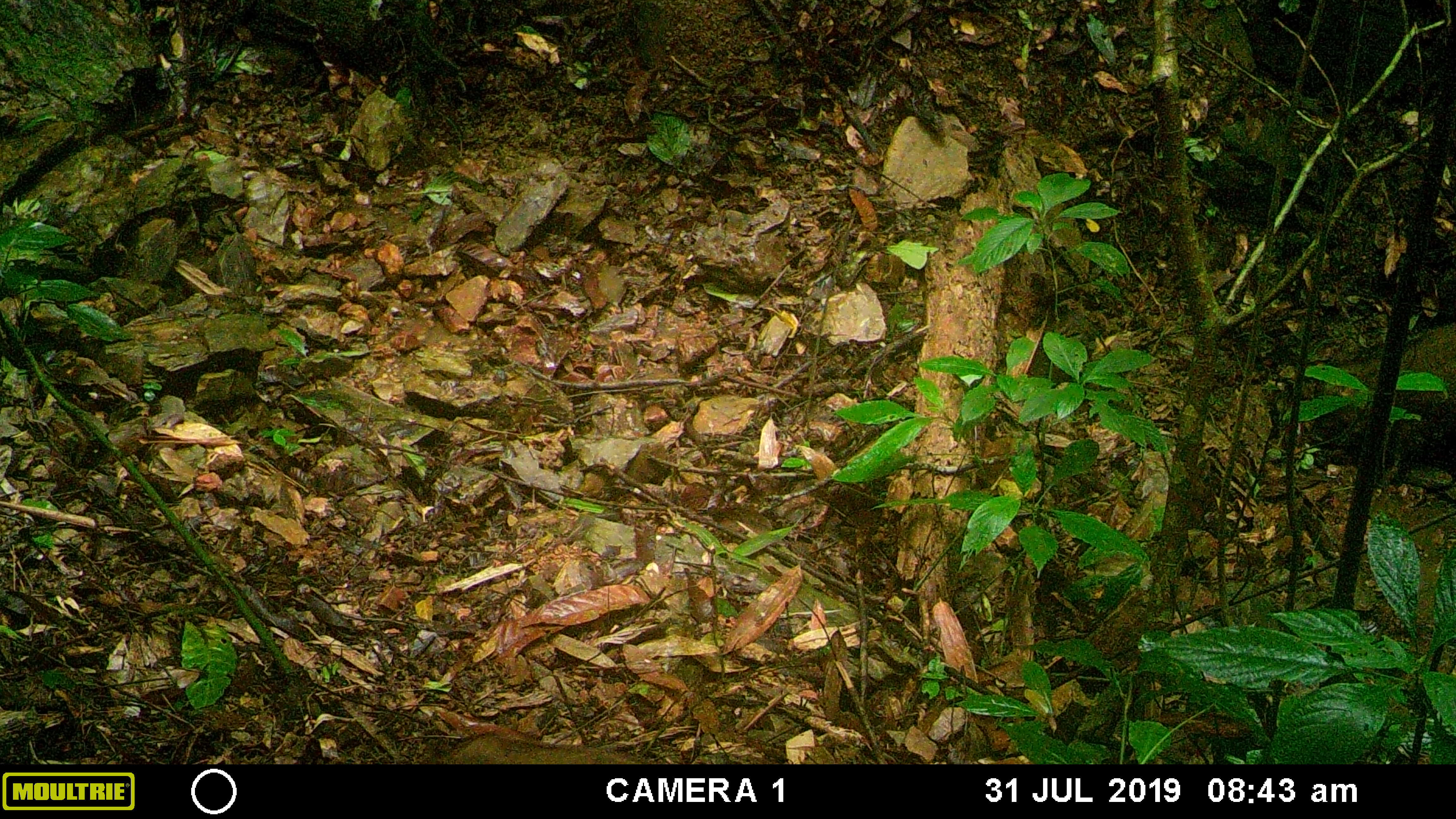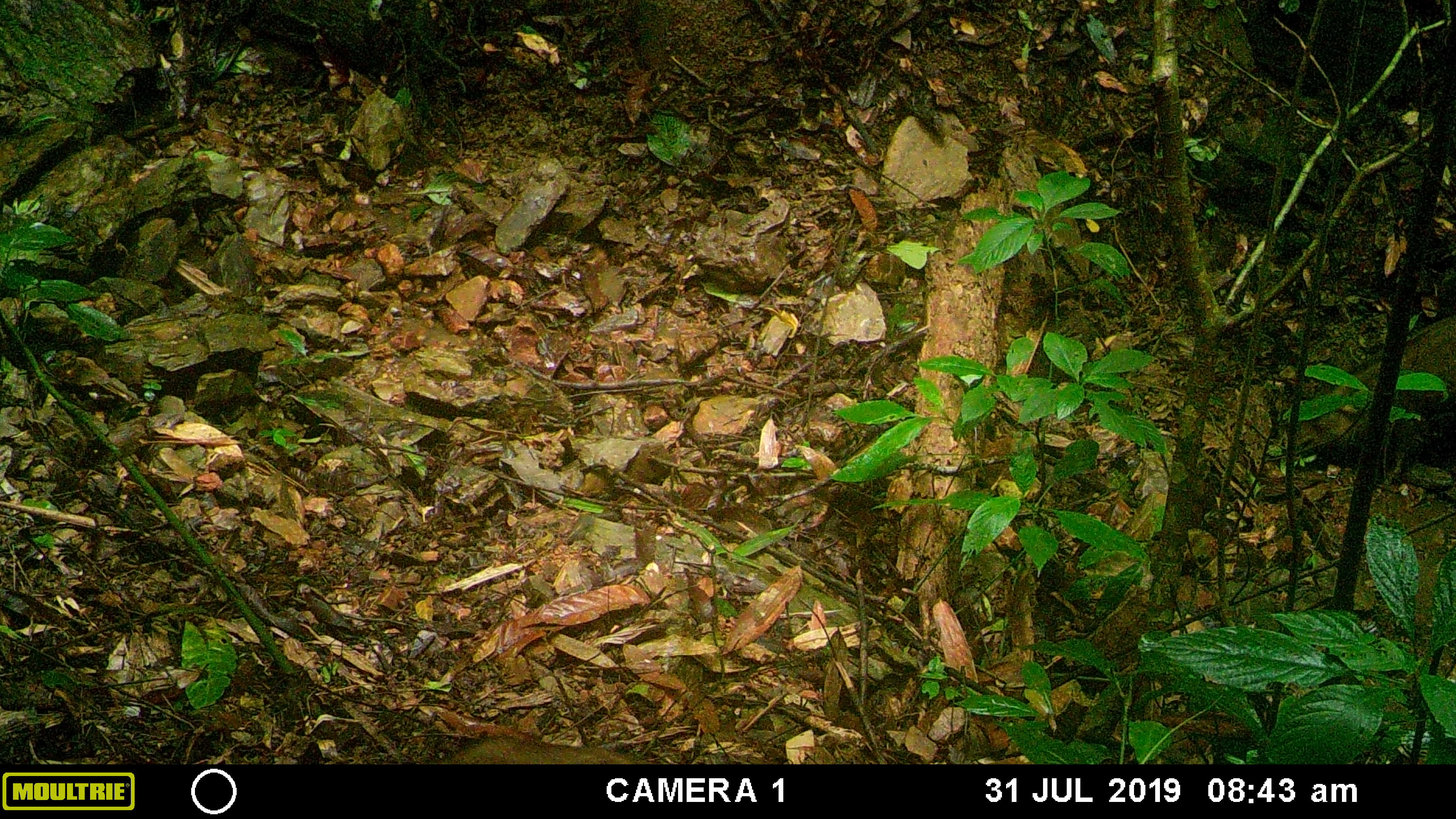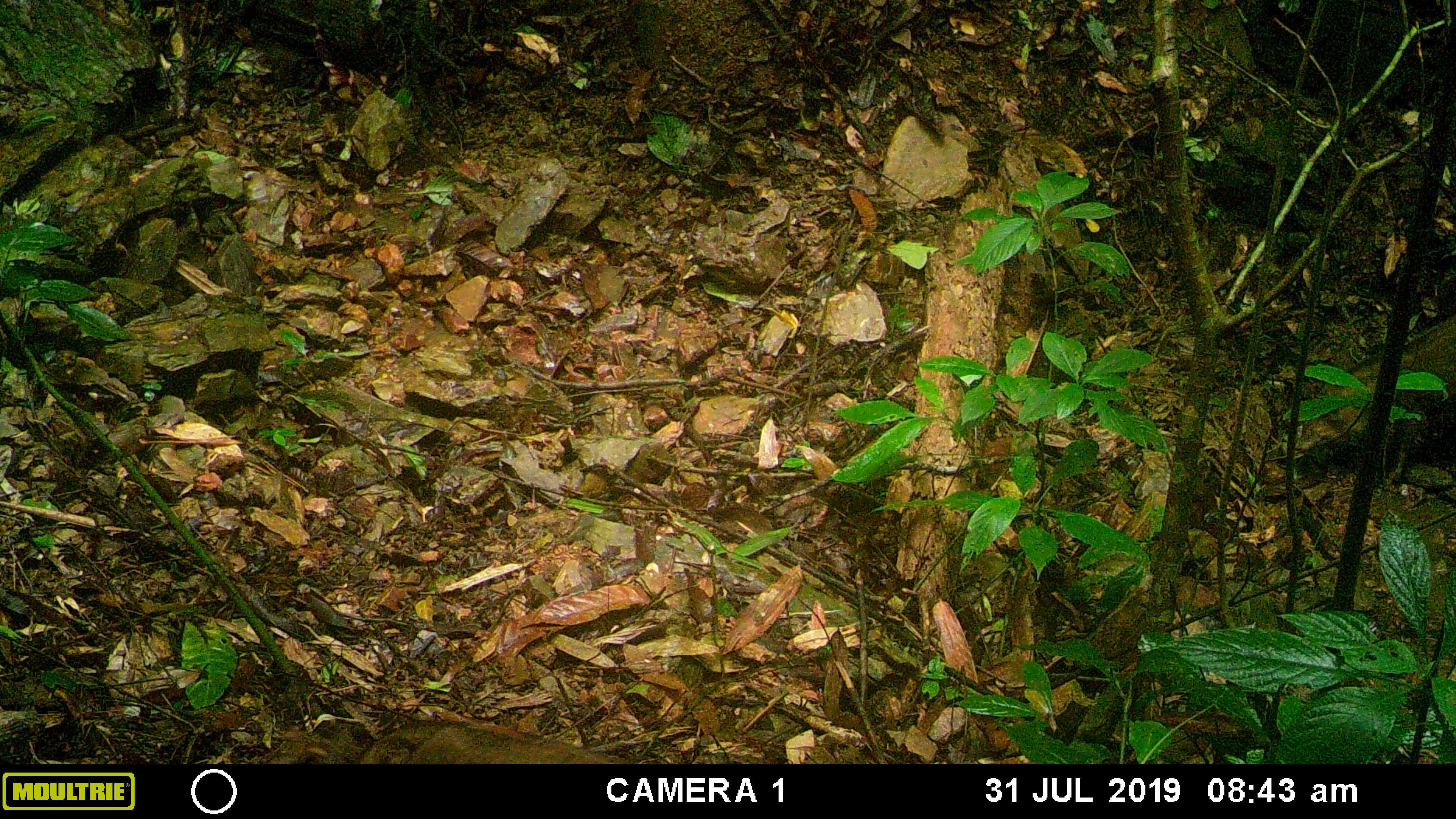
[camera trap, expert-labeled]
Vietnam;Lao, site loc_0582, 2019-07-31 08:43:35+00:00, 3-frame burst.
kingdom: Animalia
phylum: Chordata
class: Mammalia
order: Artiodactyla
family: Suidae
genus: Sus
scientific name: Sus scrofa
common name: eurasian wild pig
Eurasian wild pig (Sus scrofa). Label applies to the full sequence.